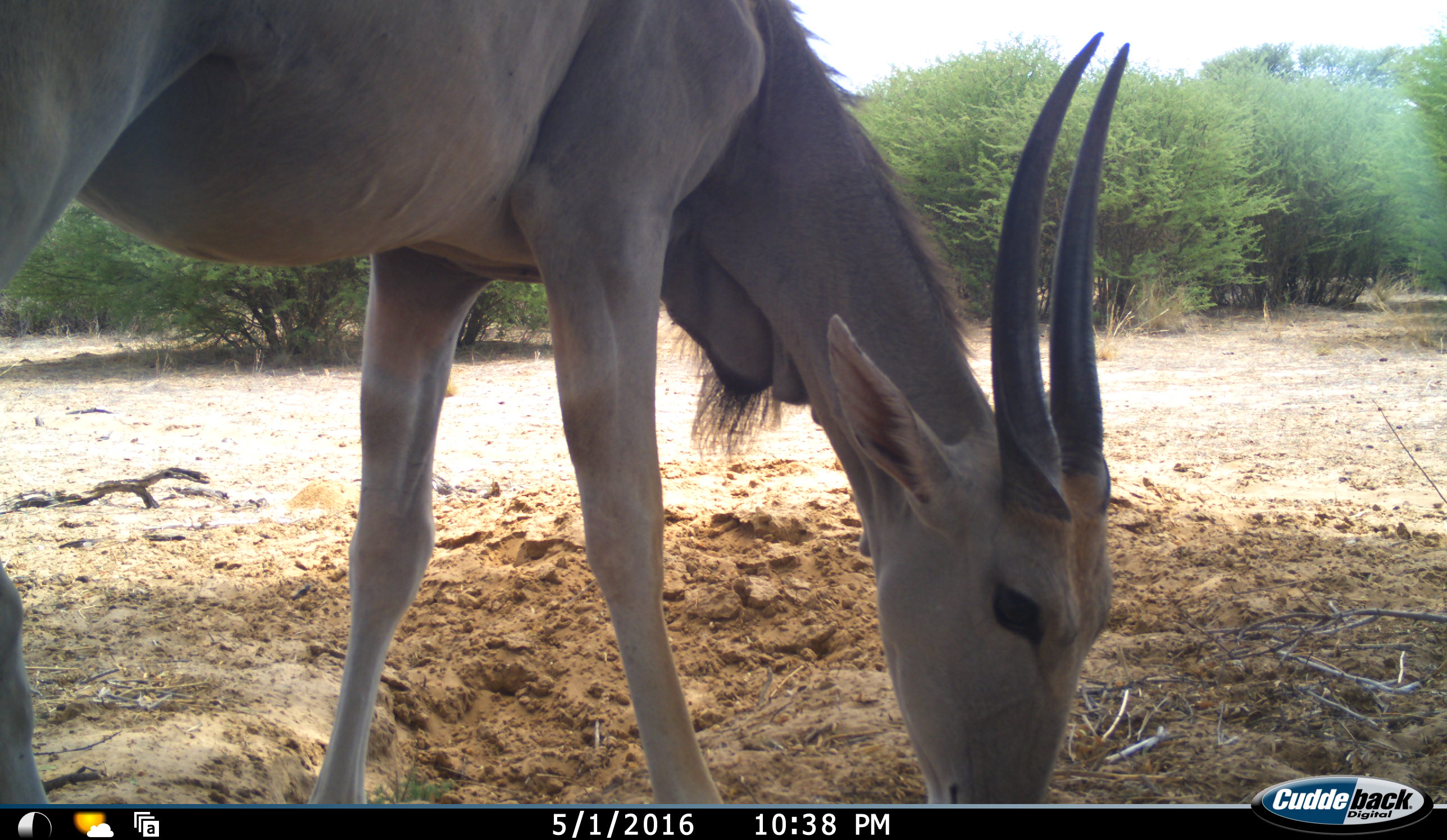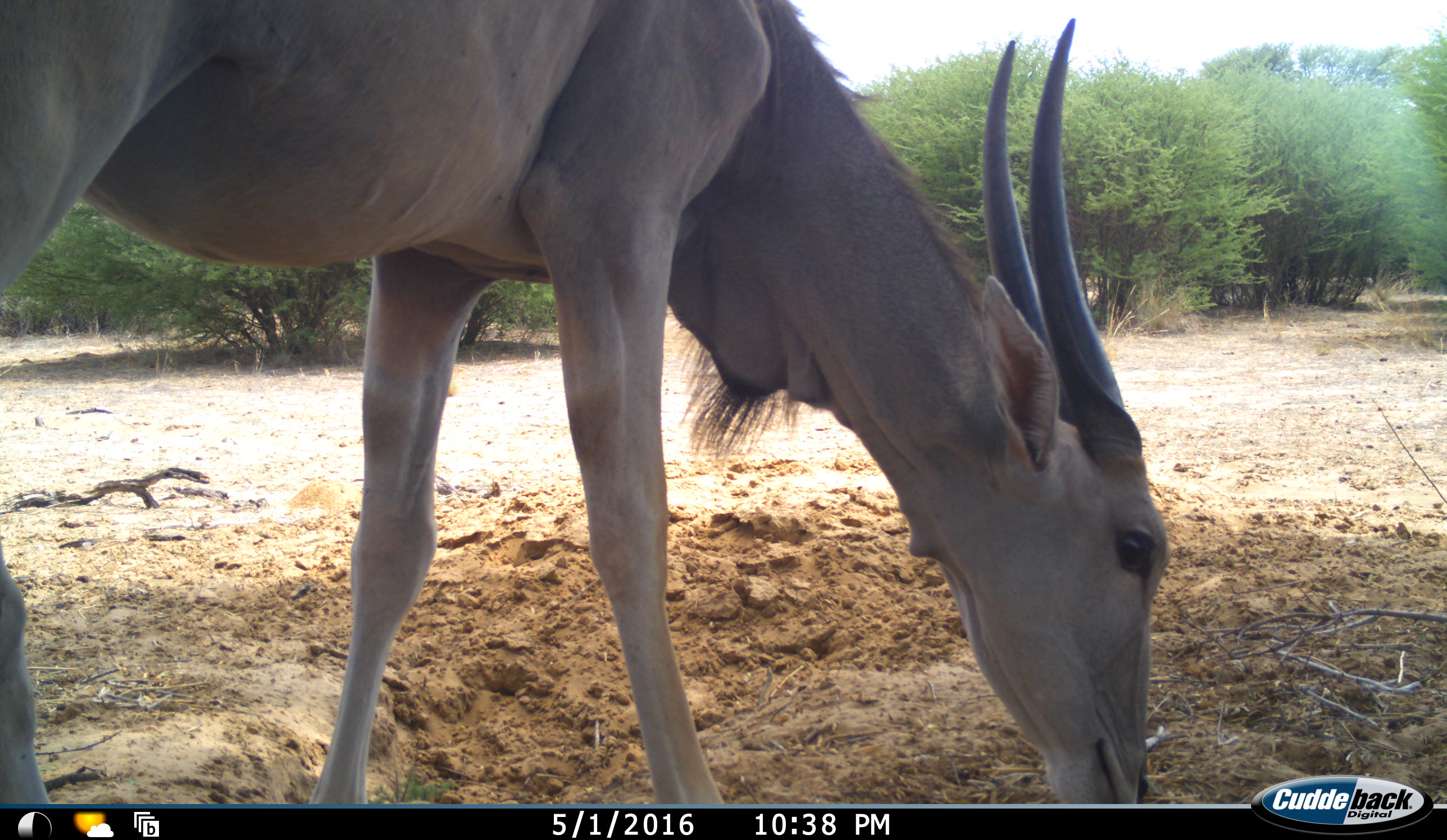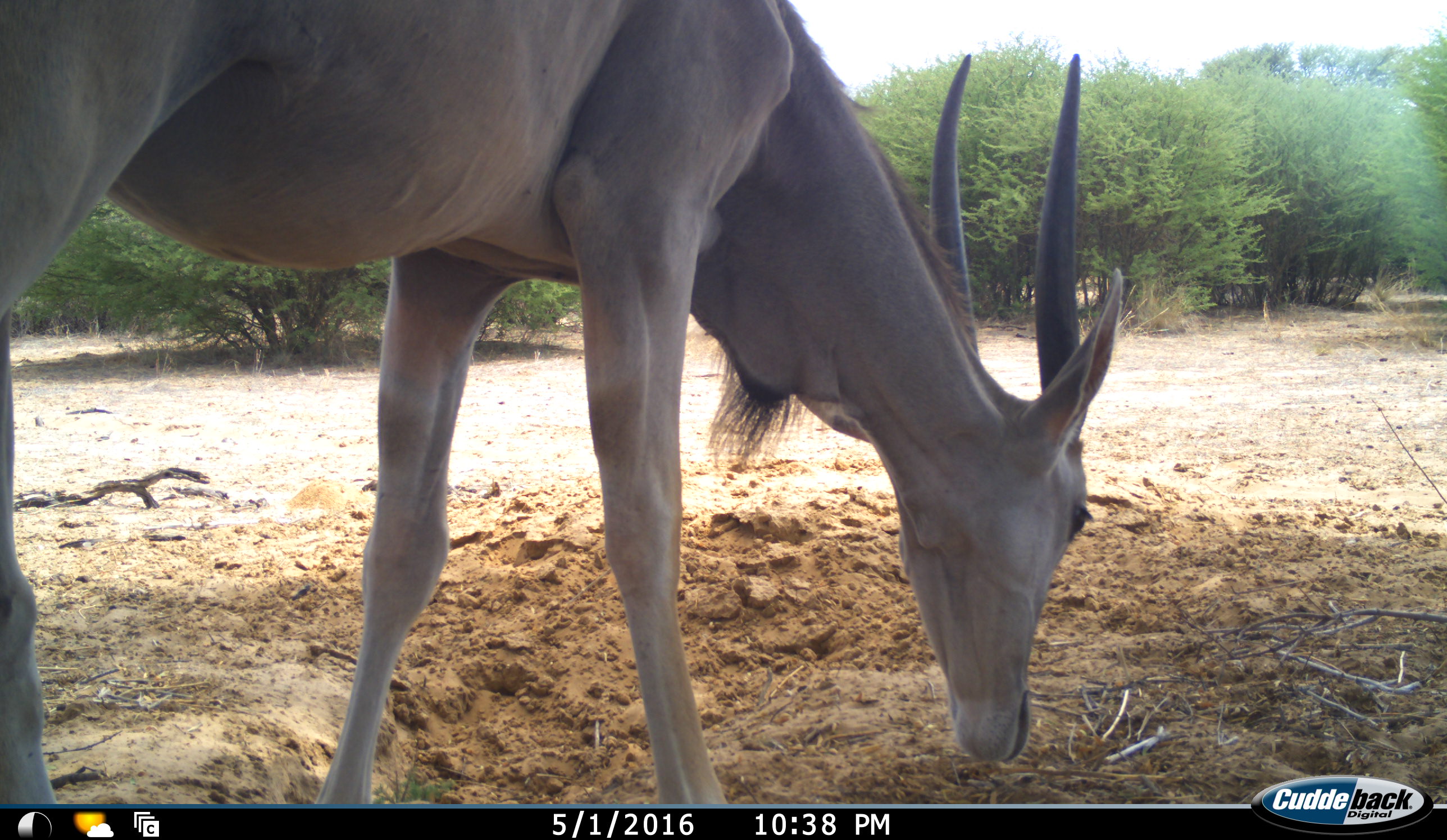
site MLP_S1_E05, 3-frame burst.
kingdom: Animalia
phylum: Chordata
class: Mammalia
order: Artiodactyla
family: Bovidae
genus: Tragelaphus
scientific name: Tragelaphus oryx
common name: eland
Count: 1.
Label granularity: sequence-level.